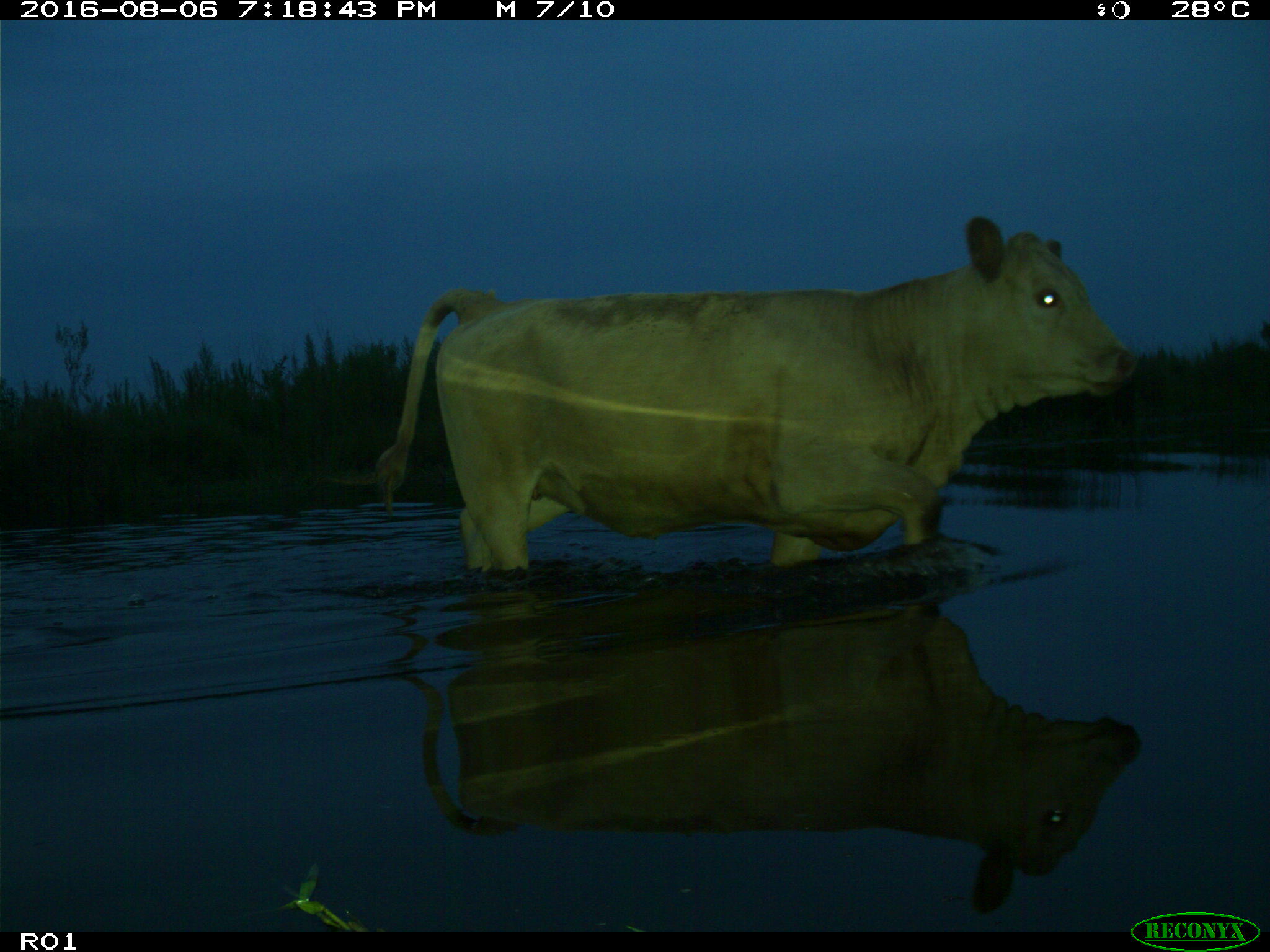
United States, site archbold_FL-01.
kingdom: Animalia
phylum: Chordata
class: Mammalia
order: Artiodactyla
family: Bovidae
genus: Bos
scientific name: Bos taurus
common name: domestic cow